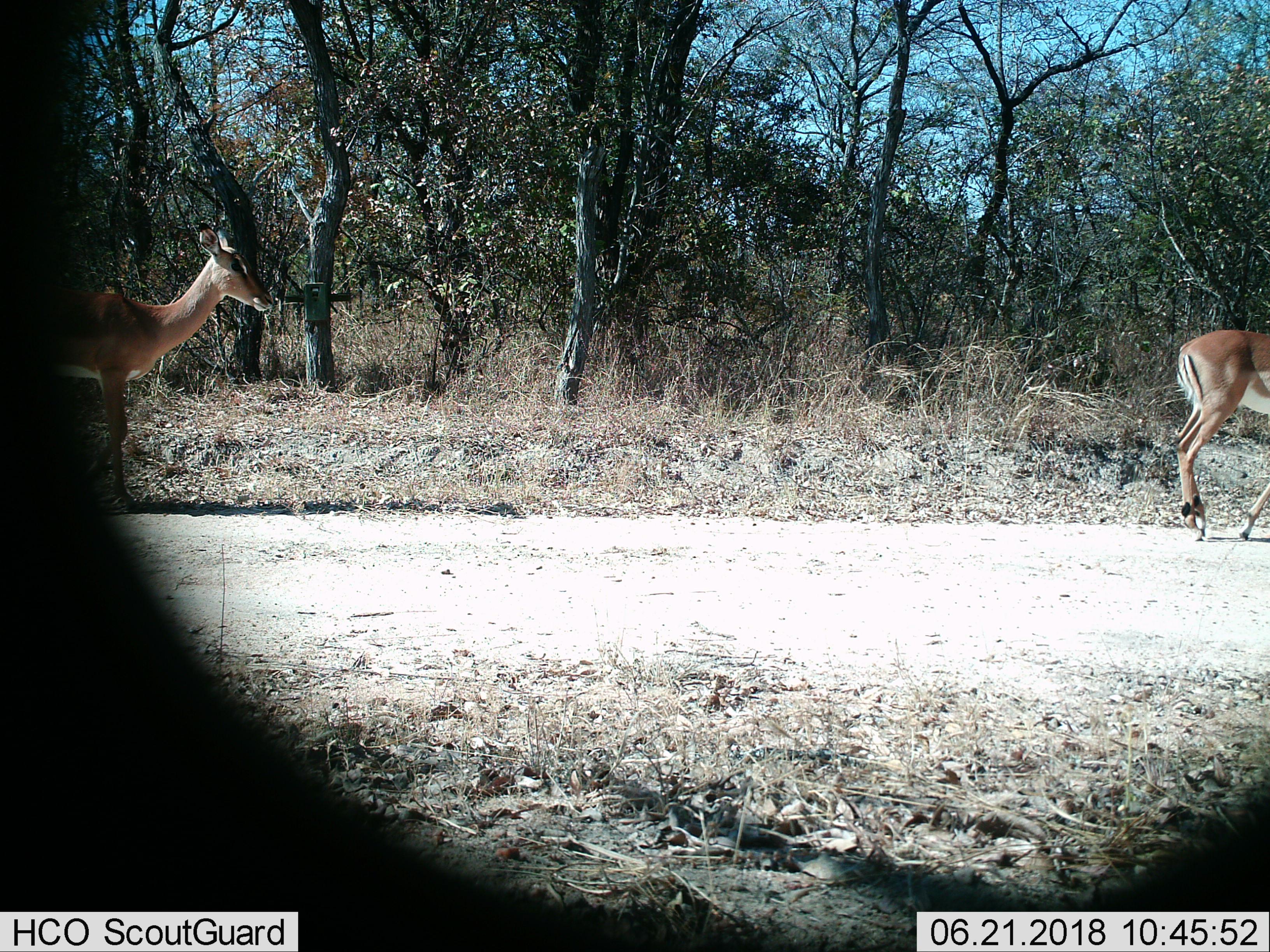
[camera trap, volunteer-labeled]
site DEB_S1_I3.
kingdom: Animalia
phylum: Chordata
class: Mammalia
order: Artiodactyla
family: Bovidae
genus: Aepyceros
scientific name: Aepyceros melampus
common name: impala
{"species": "impala (Aepyceros melampus)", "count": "2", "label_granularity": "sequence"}